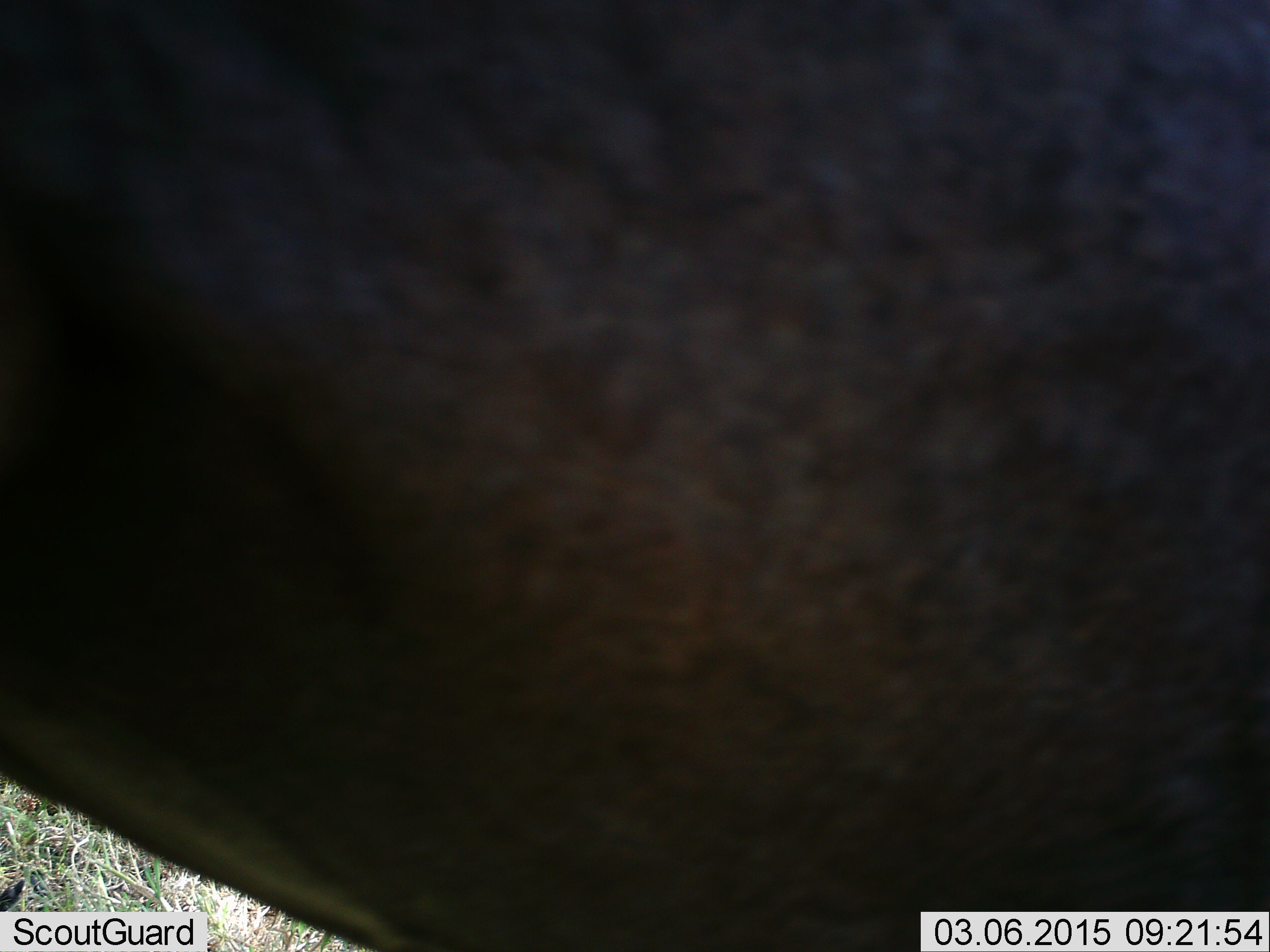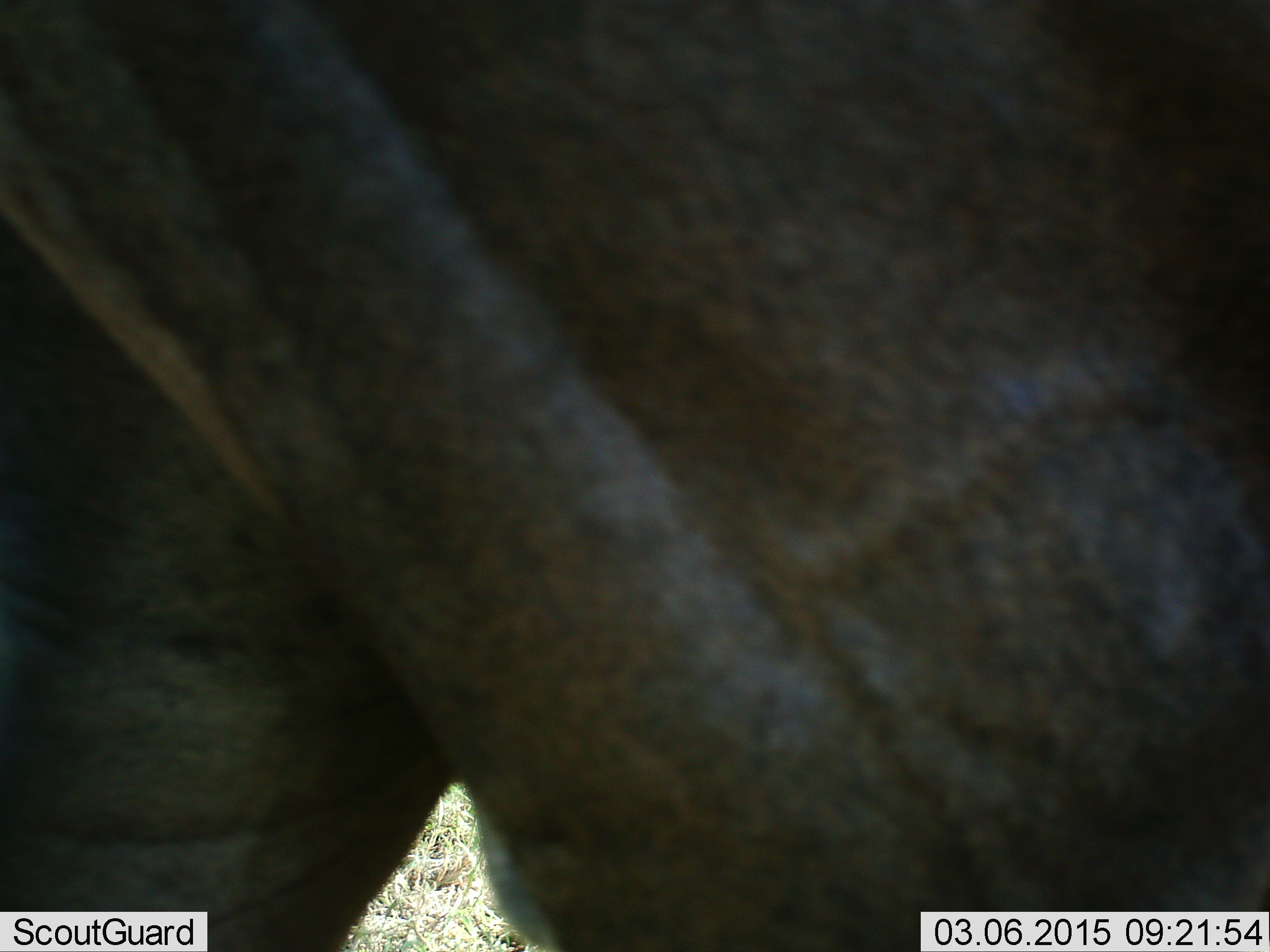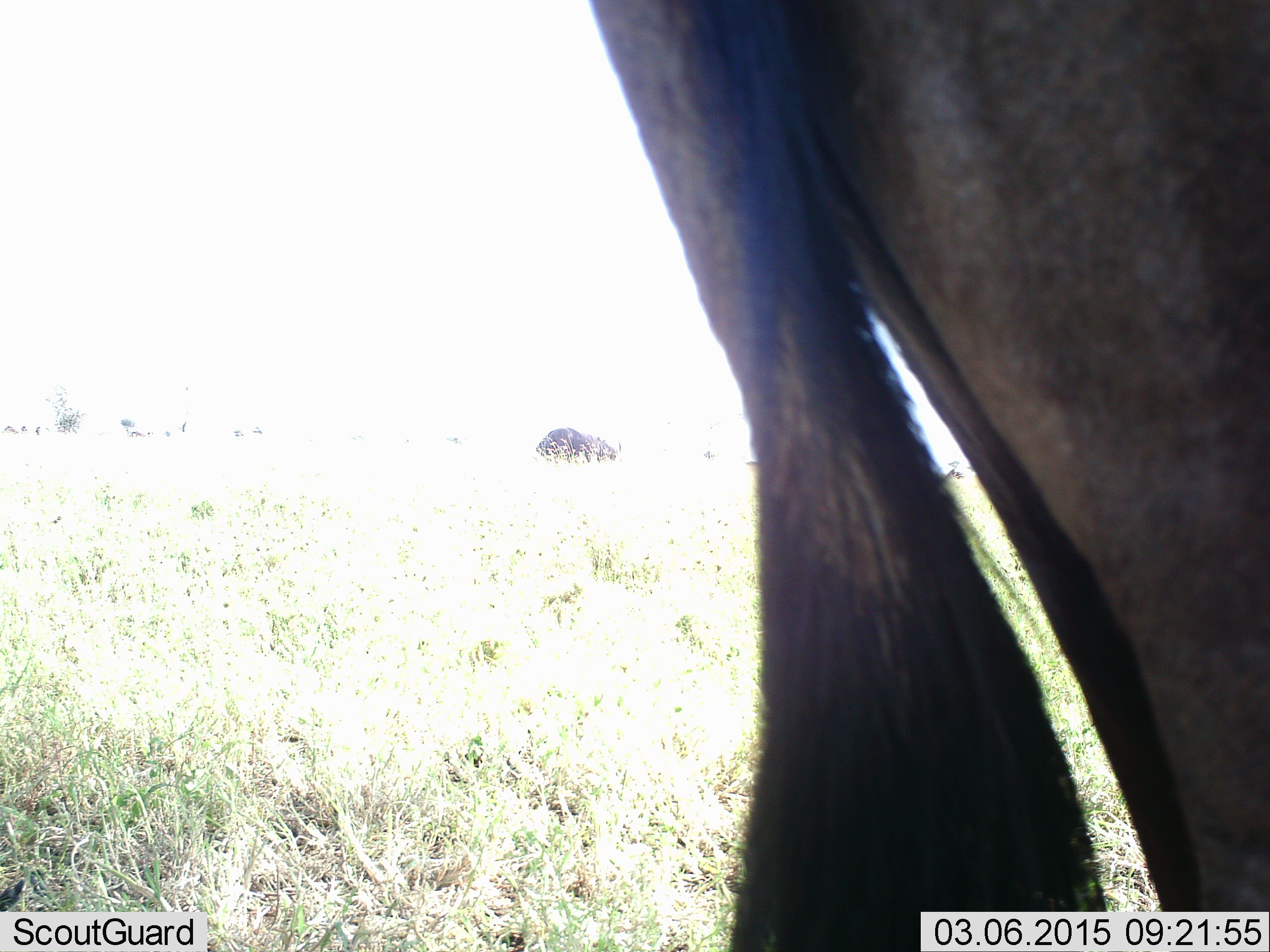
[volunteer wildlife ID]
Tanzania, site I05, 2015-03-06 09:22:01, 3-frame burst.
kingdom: Animalia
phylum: Chordata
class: Mammalia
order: Artiodactyla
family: Bovidae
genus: Connochaetes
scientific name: Connochaetes taurinus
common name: blue wildebeest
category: wildebeest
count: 1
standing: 50%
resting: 0%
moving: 50%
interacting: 0%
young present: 0%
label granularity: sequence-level